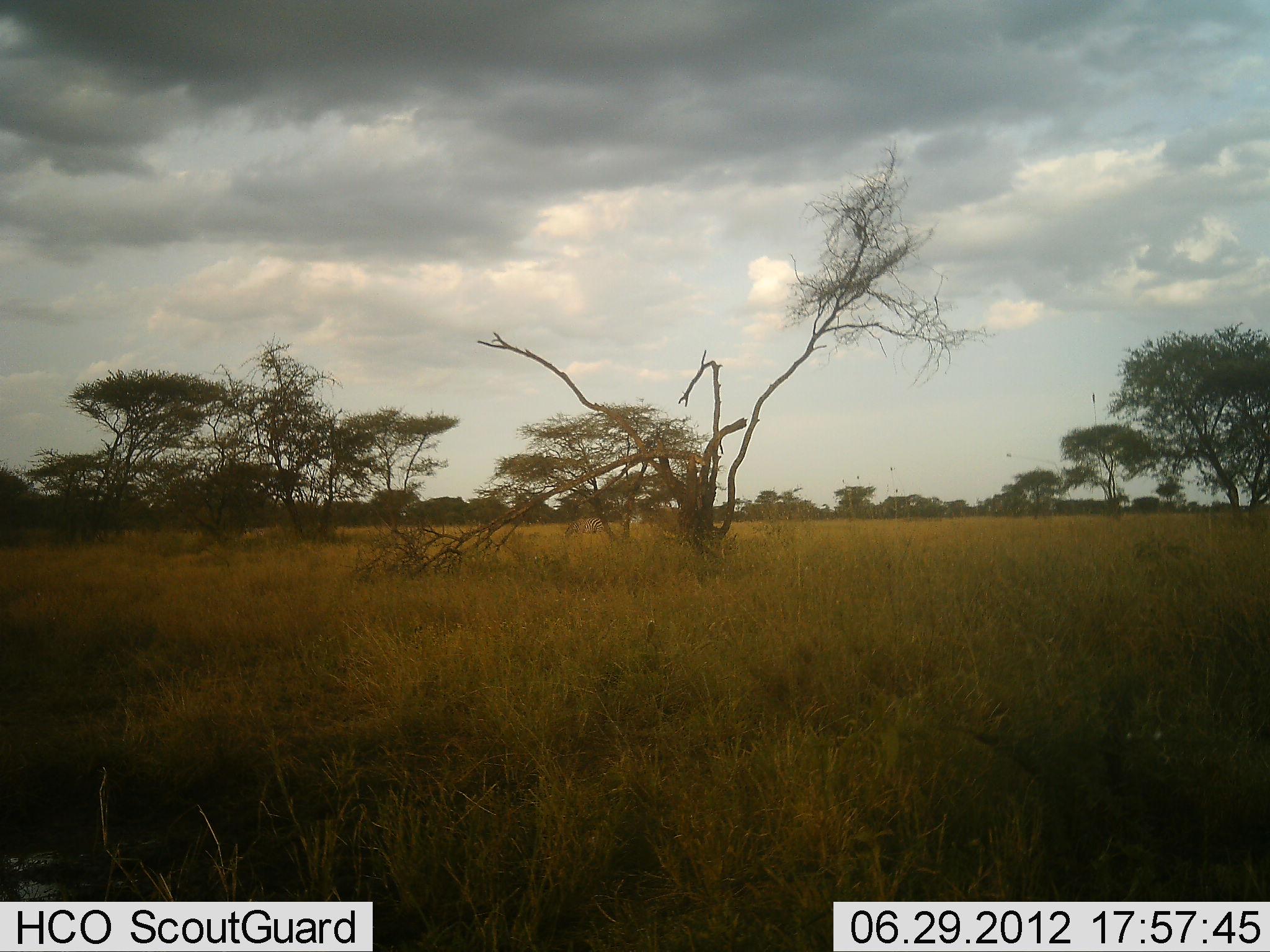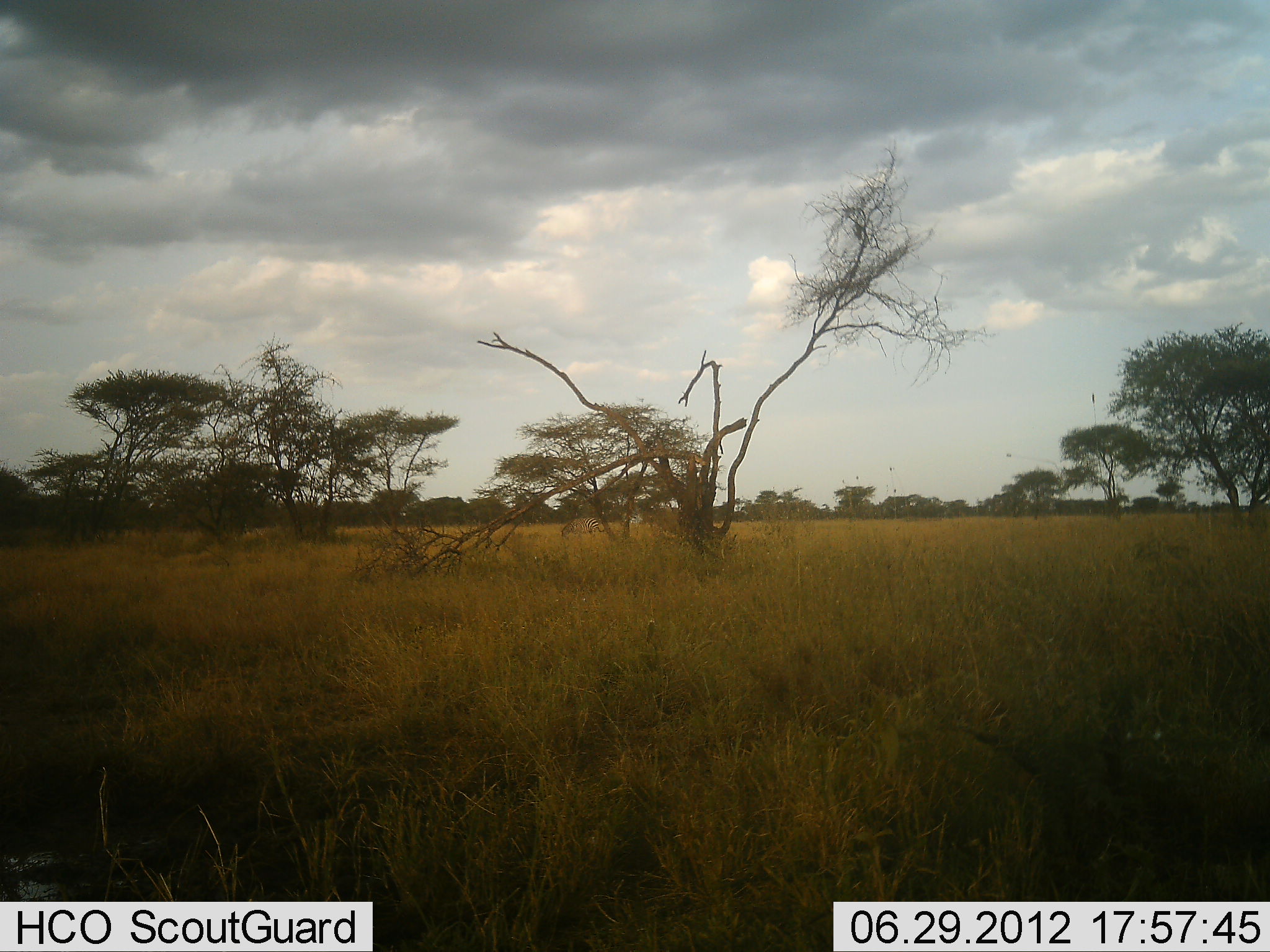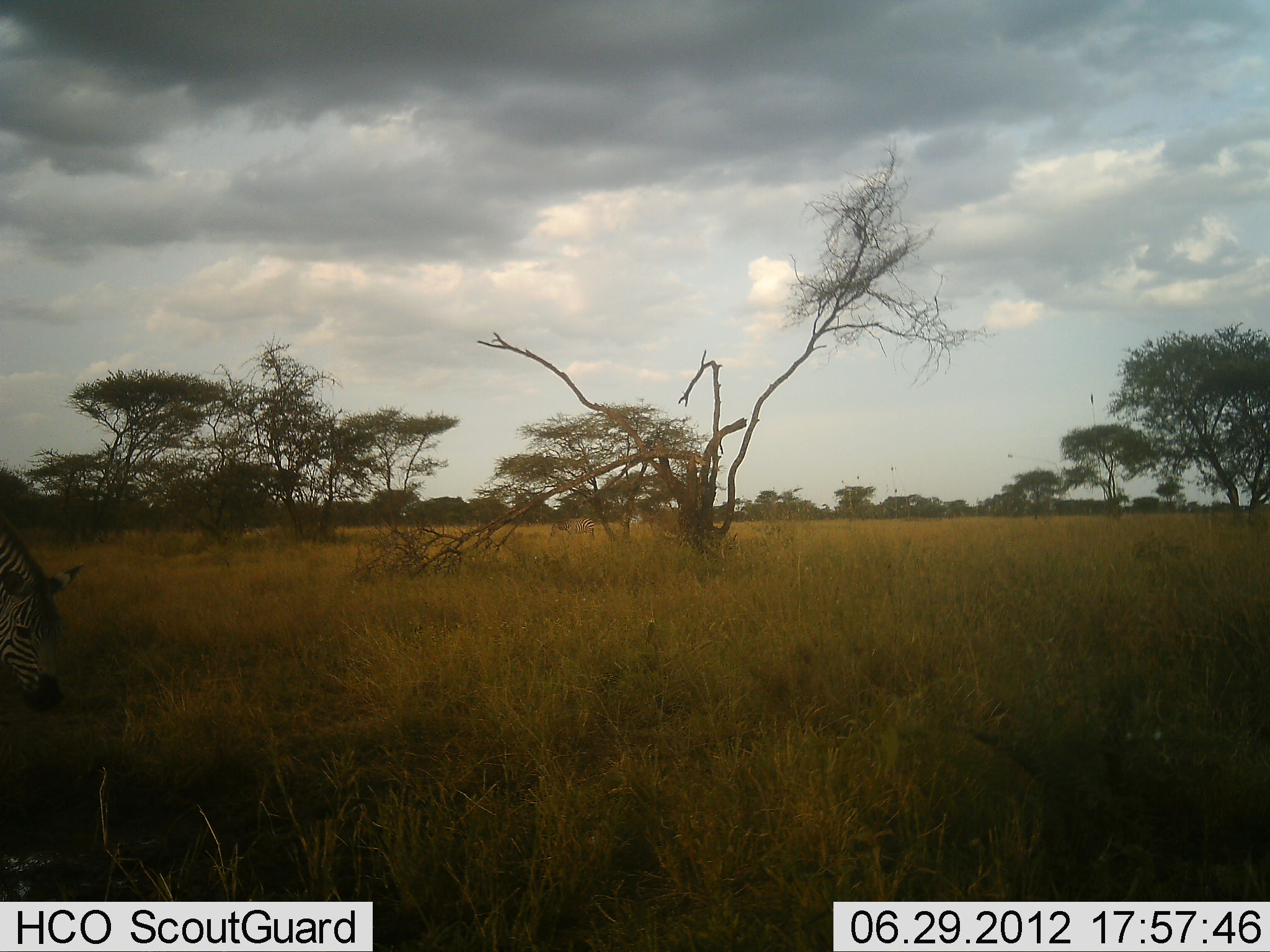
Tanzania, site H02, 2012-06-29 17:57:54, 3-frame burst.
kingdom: Animalia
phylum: Chordata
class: Mammalia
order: Perissodactyla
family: Equidae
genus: Equus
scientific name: Equus quagga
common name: plains zebra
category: zebra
Zebra (plains zebra) (Equus quagga), count 2. Behavior (volunteer vote fractions): standing 0%, resting 0%, moving 70%, interacting 0%. Young present (vote fraction): 0%. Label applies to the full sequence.